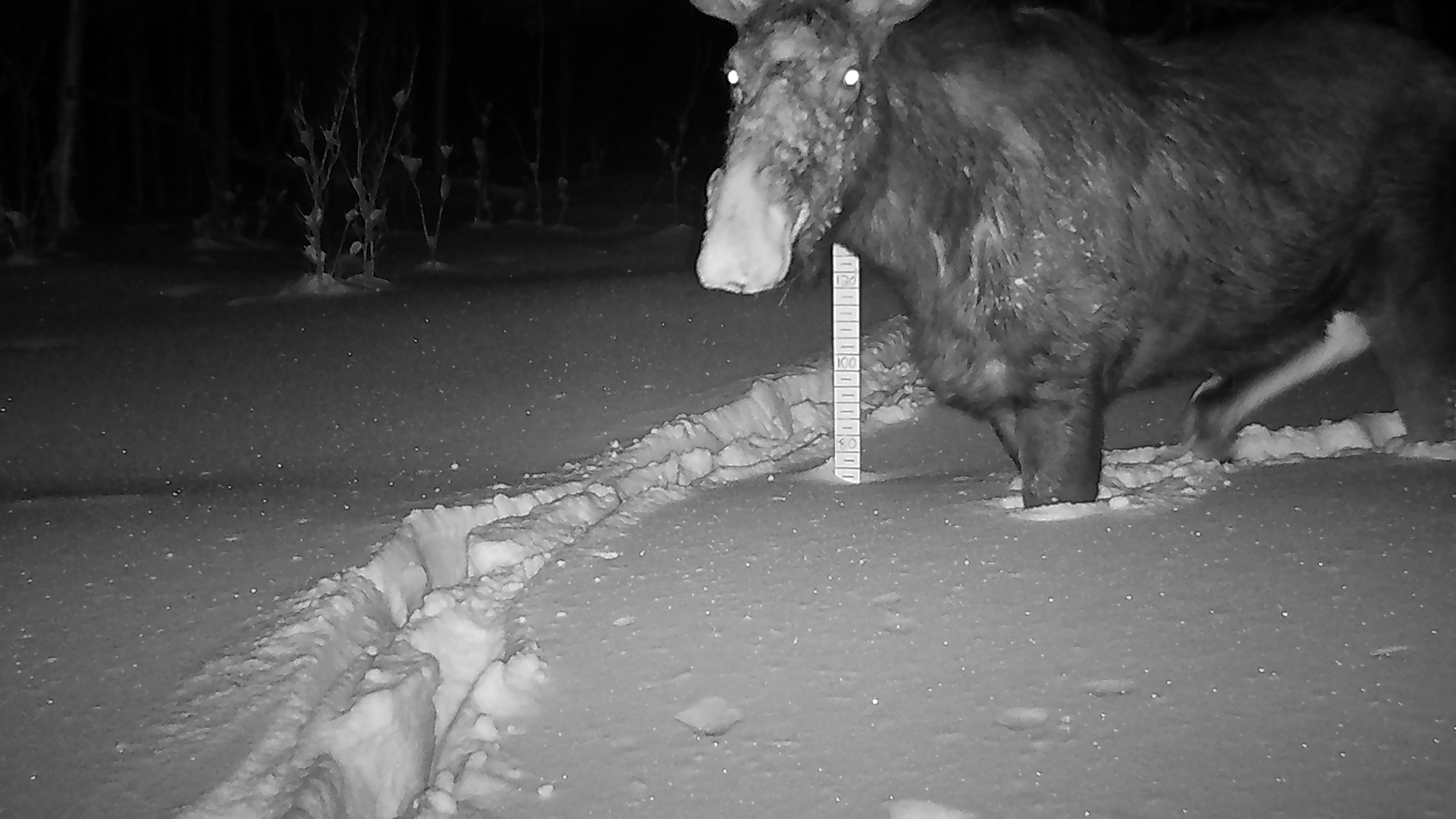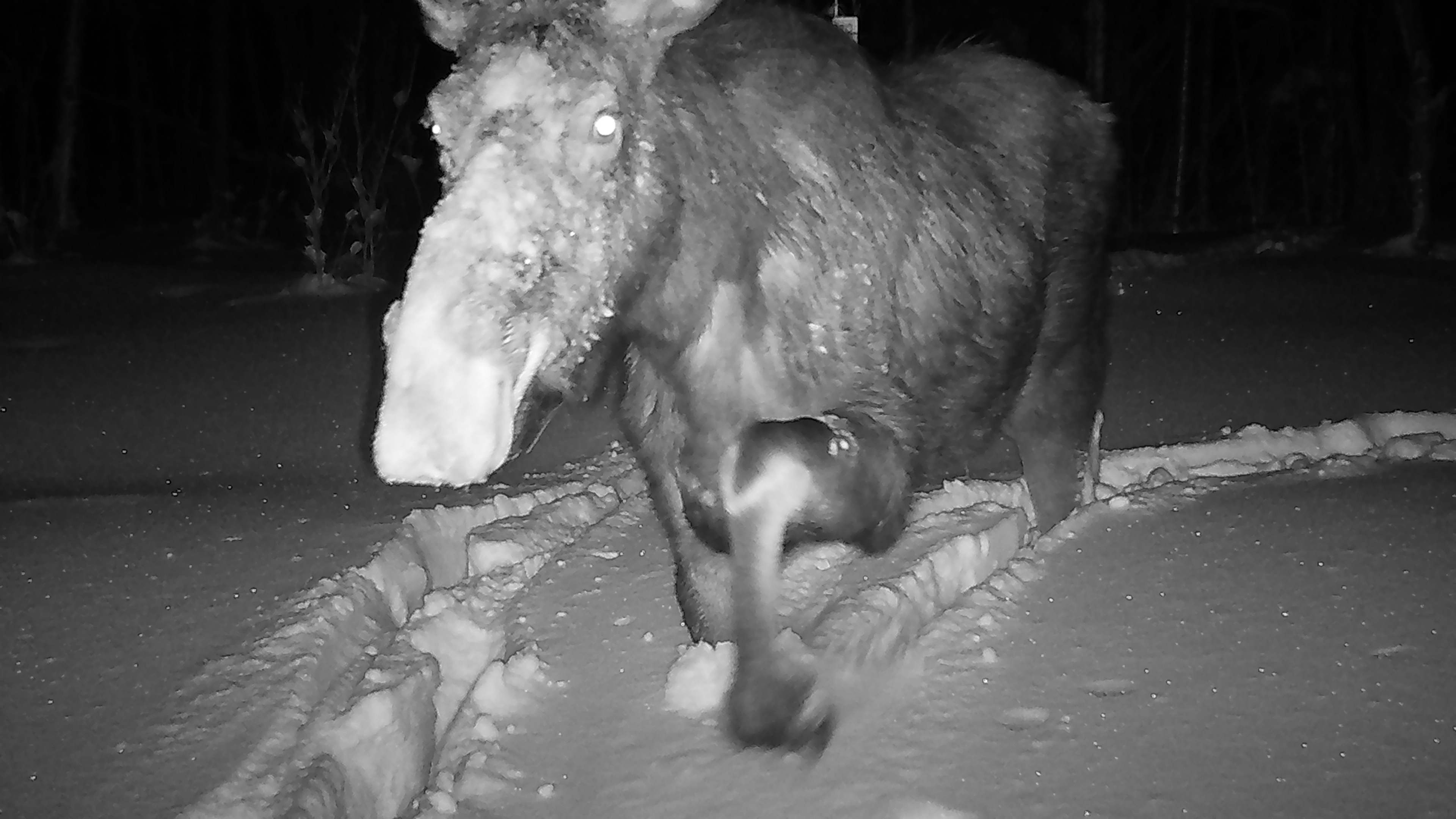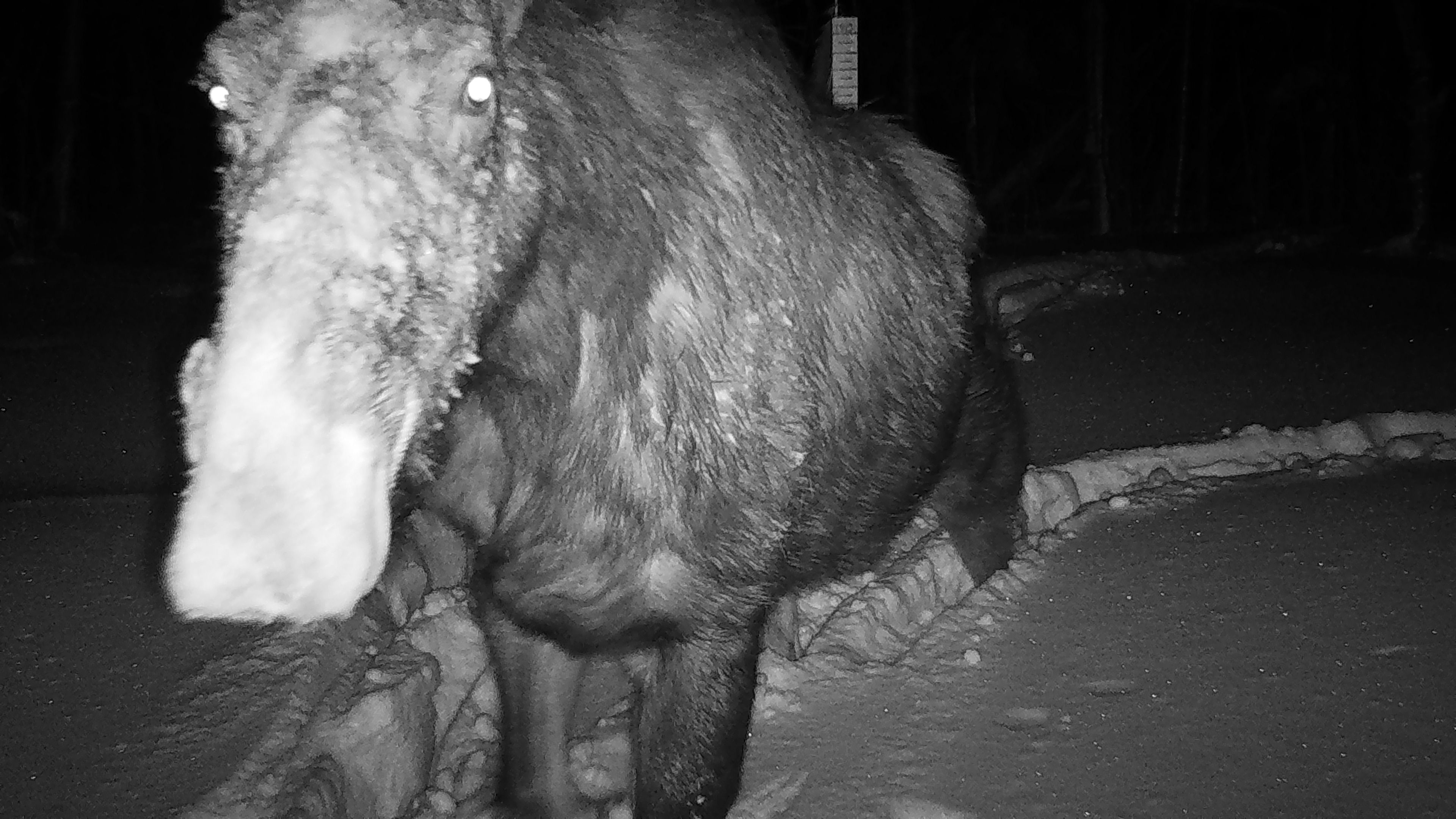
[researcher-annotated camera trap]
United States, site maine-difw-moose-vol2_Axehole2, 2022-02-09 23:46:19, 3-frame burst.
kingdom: Animalia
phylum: Chordata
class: Mammalia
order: Artiodactyla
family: Cervidae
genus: Alces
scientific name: Alces alces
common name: moose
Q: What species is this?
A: Moose (Alces alces).